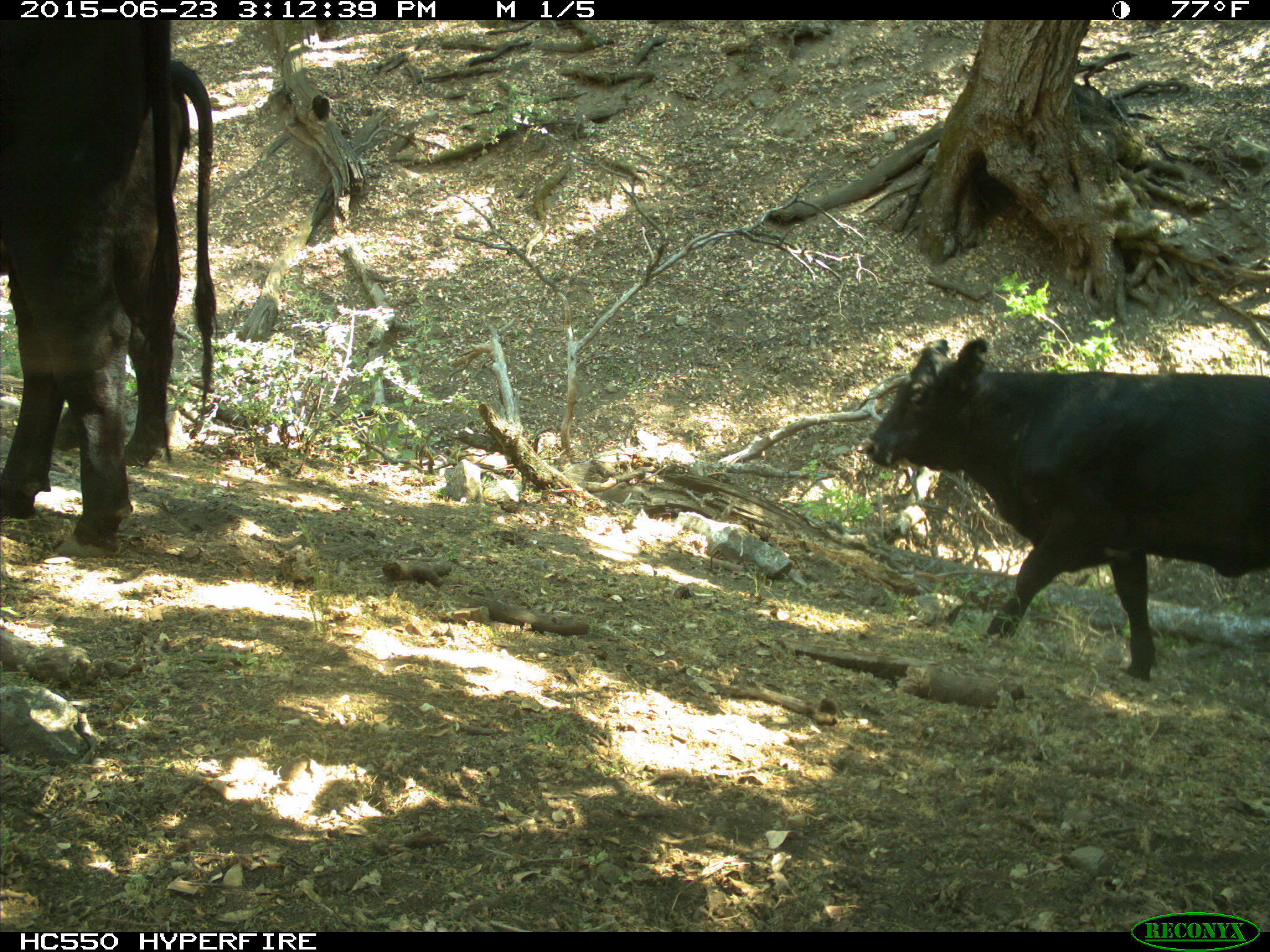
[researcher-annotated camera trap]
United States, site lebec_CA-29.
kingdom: Animalia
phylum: Chordata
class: Mammalia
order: Artiodactyla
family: Bovidae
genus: Bos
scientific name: Bos taurus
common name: domestic cow